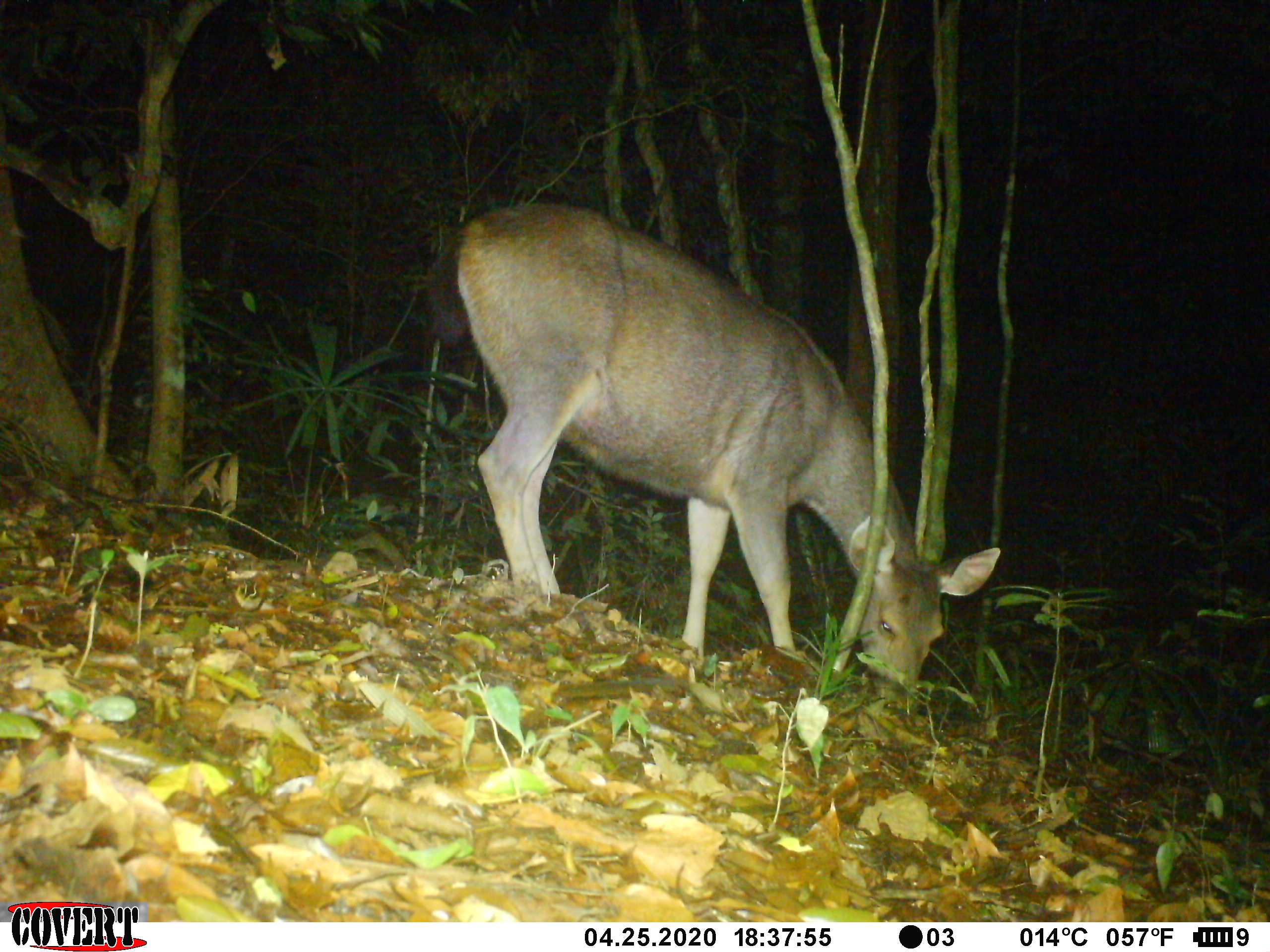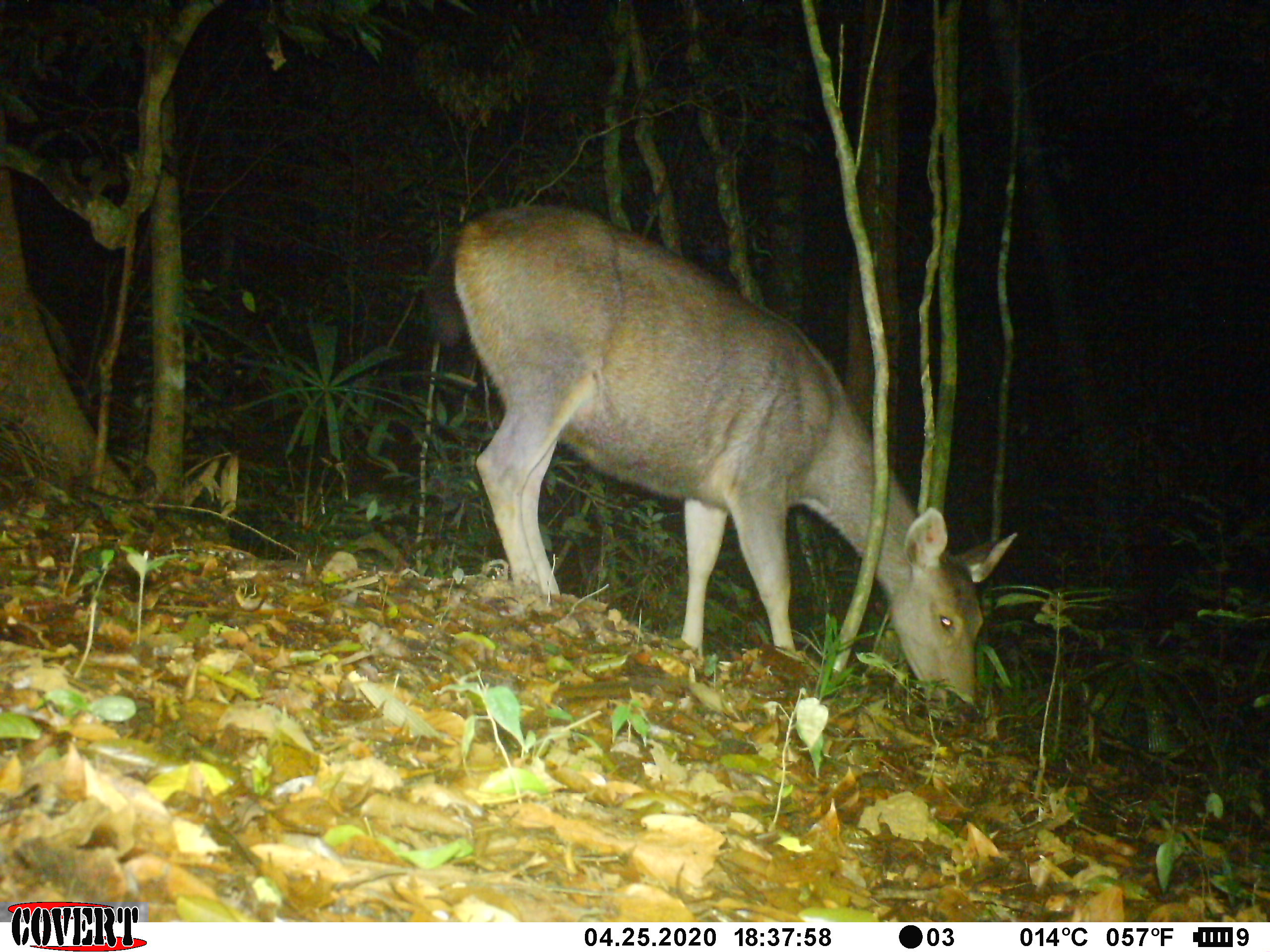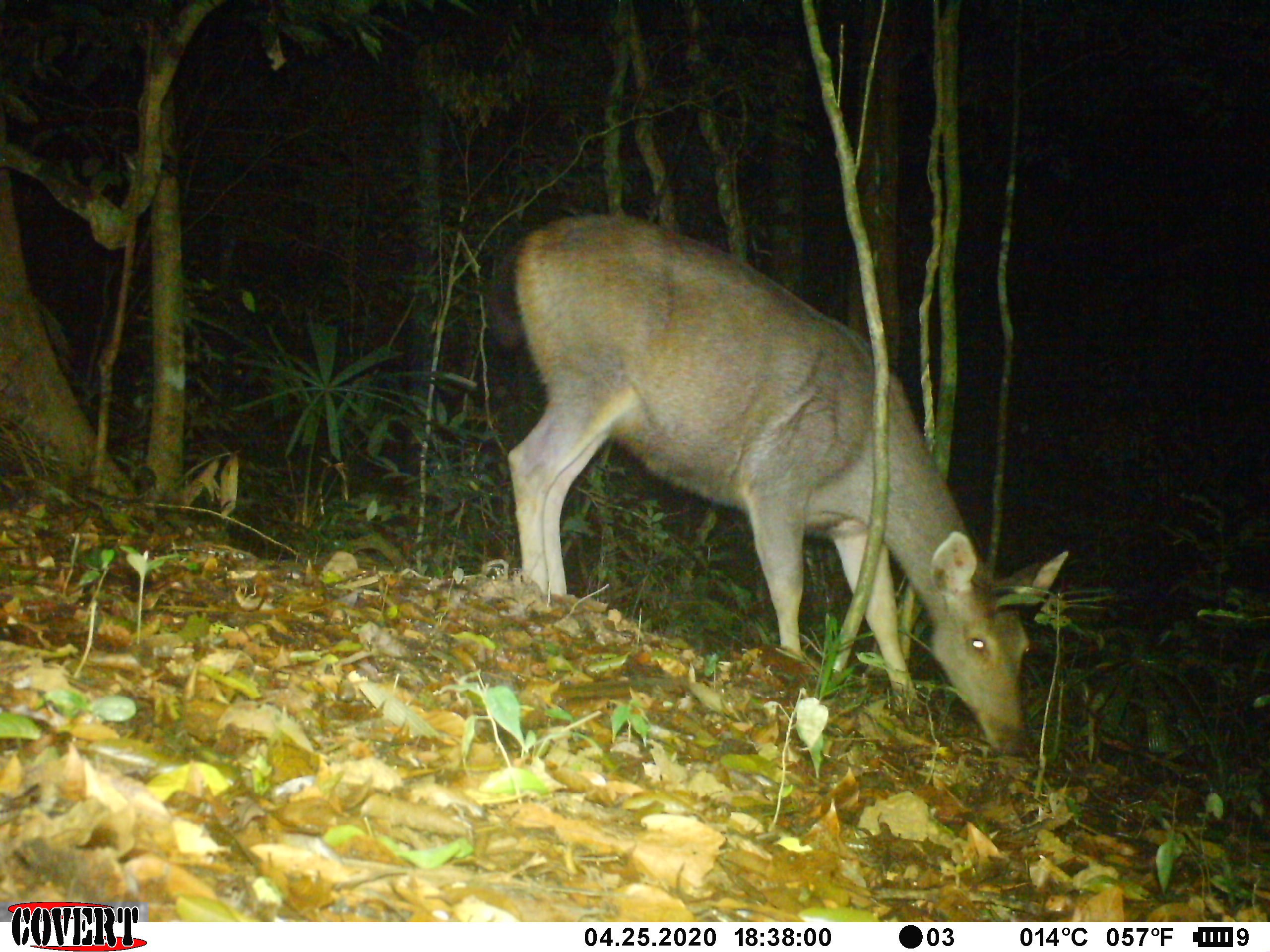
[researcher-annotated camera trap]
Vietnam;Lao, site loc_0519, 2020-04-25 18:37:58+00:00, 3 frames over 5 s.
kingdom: Animalia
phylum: Chordata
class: Mammalia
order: Artiodactyla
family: Cervidae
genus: Rusa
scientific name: Rusa unicolor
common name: sambar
Sambar (Rusa unicolor). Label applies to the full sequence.